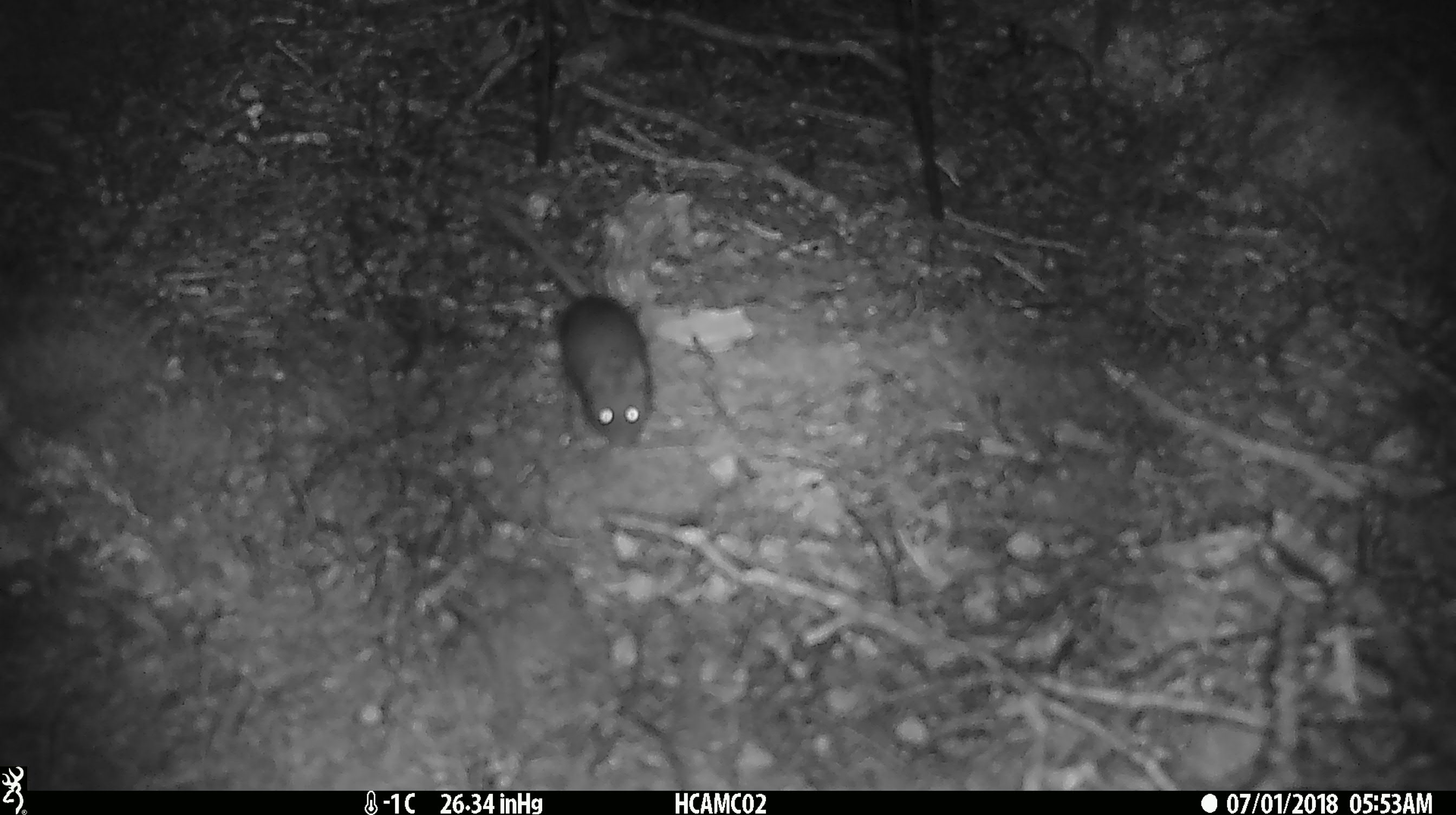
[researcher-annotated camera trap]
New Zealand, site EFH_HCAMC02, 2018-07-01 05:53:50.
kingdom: Animalia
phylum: Chordata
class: Mammalia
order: Rodentia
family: Muridae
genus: Mus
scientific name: Mus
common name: mouse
Mouse (Mus).